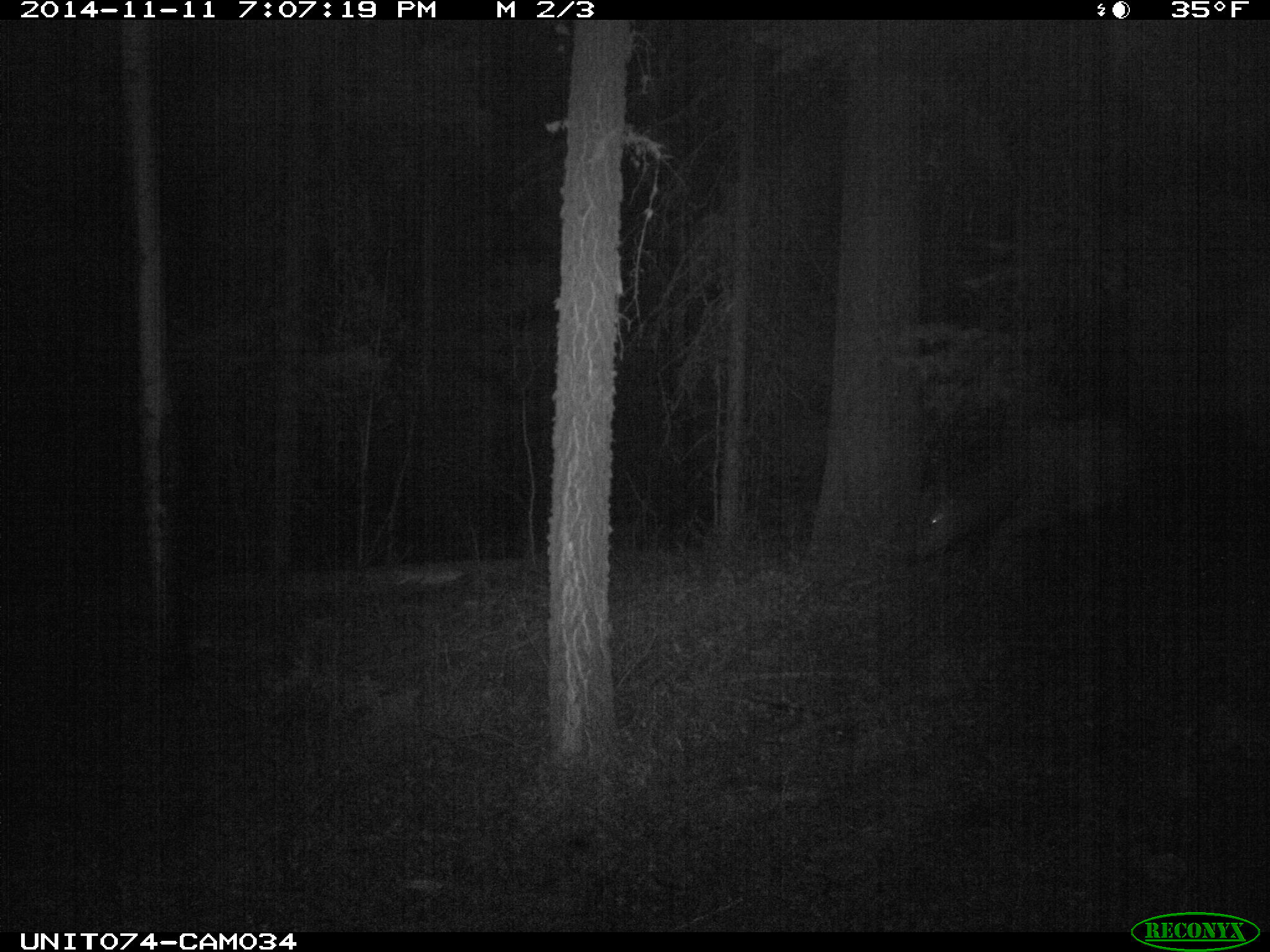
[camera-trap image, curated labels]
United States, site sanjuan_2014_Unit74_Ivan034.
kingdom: Animalia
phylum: Chordata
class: Mammalia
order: Artiodactyla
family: Cervidae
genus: Cervus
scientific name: Cervus elaphus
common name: red deer